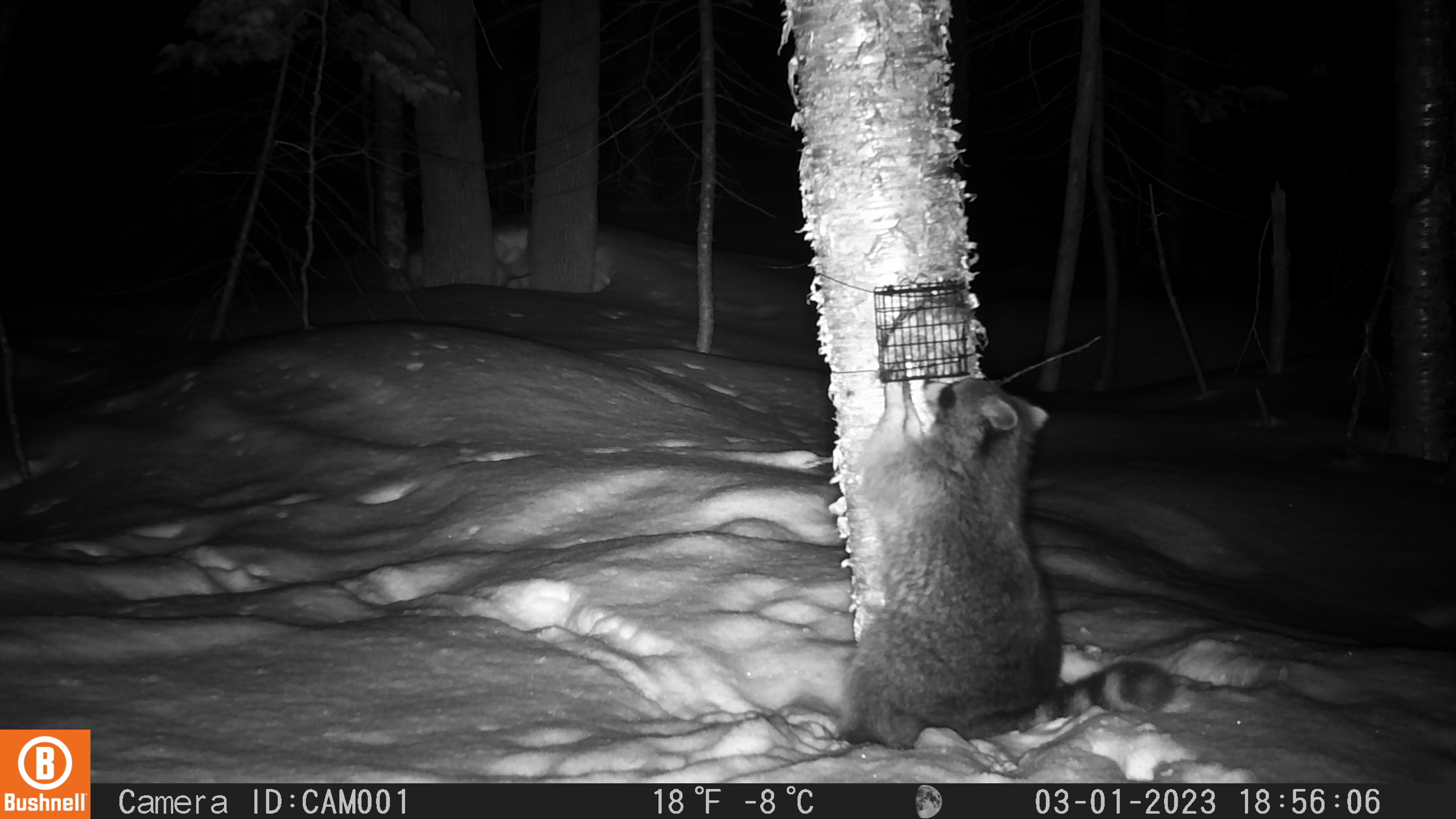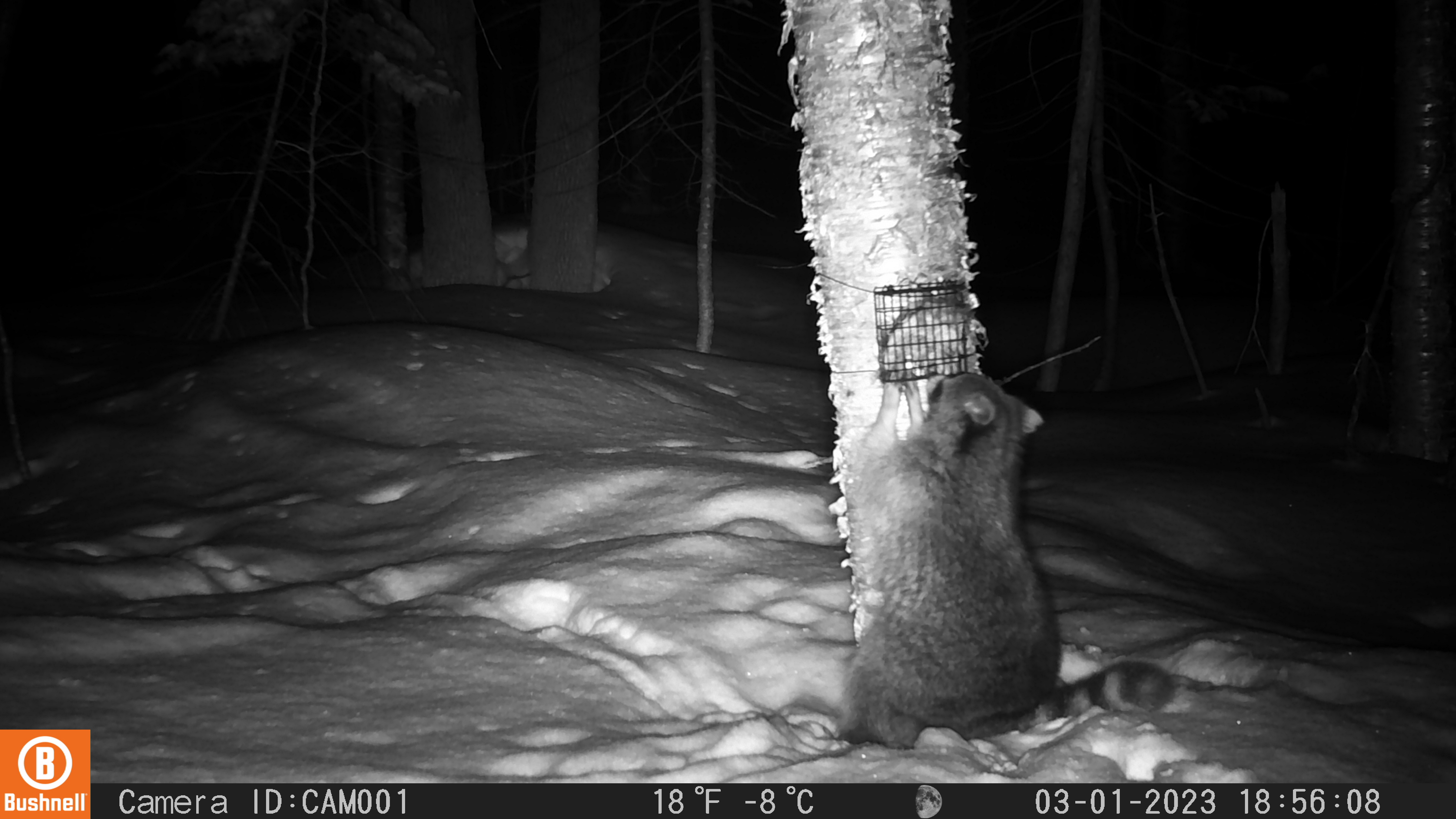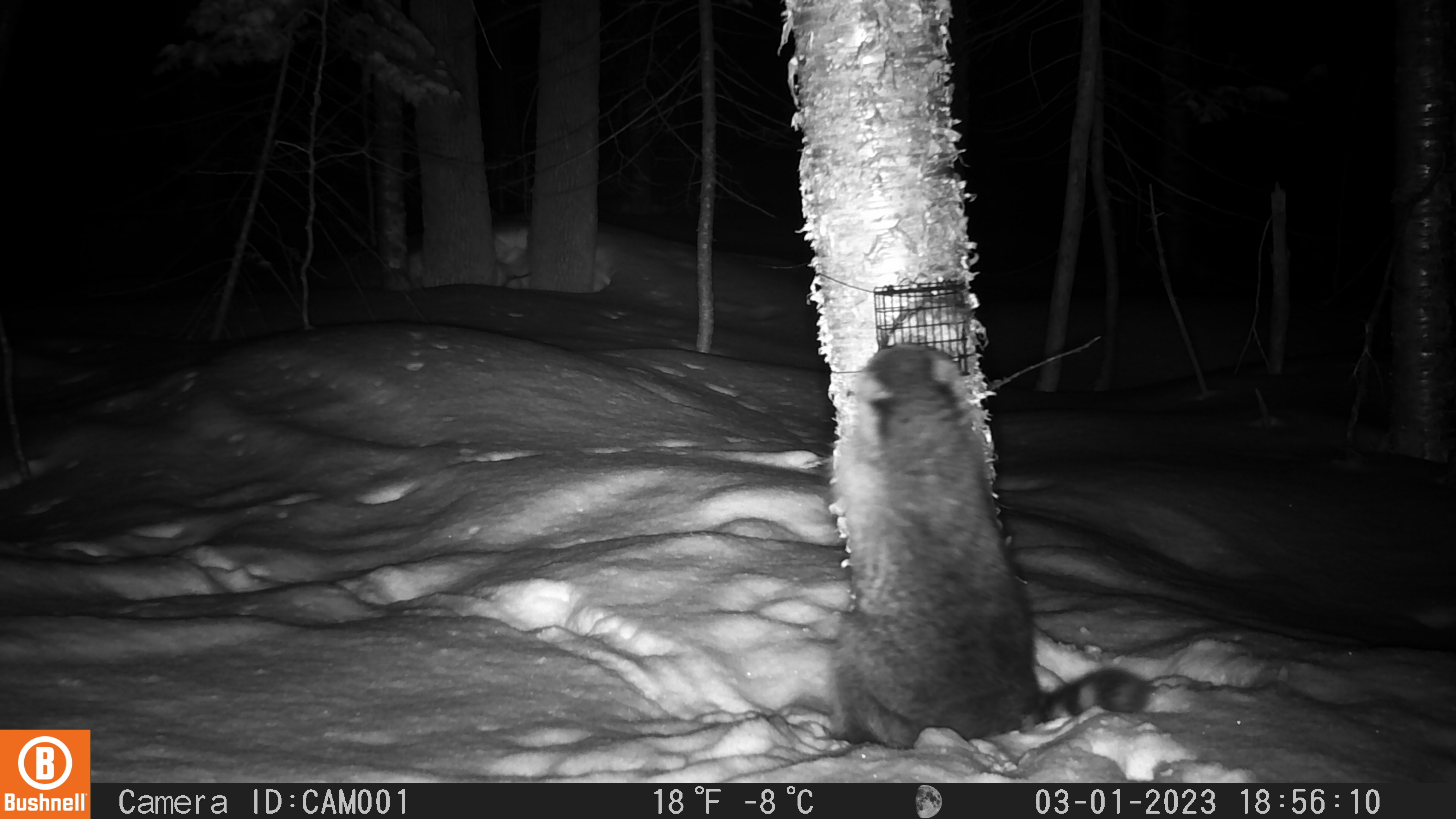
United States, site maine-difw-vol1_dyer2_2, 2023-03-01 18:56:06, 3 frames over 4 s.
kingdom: Animalia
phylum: Chordata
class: Mammalia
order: Carnivora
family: Procyonidae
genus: Procyon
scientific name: Procyon lotor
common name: raccoon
Raccoon (Procyon lotor).